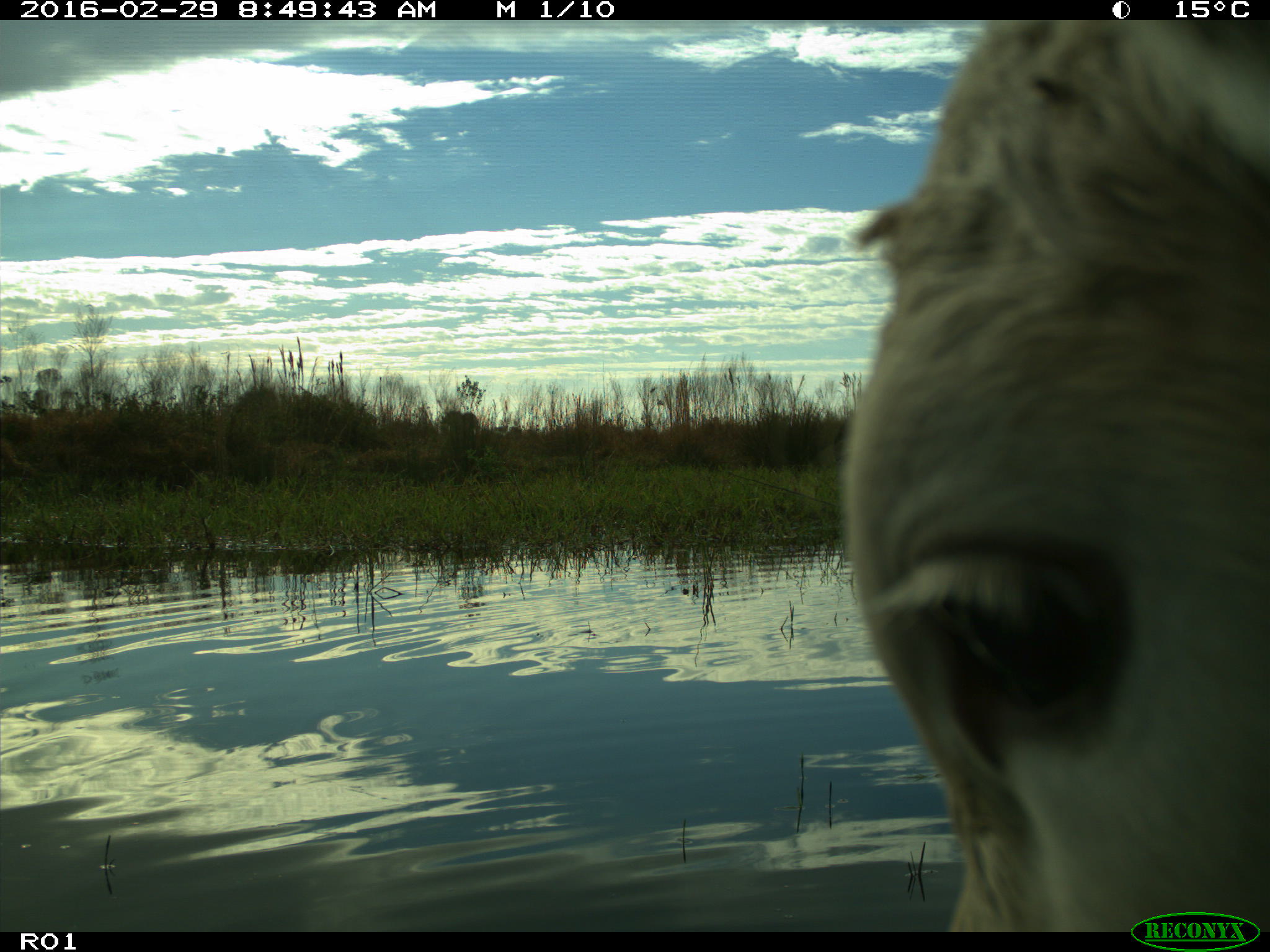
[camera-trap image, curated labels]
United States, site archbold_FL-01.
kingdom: Animalia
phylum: Chordata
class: Mammalia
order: Artiodactyla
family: Bovidae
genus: Bos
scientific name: Bos taurus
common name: domestic cow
Bos taurus (domestic cow).